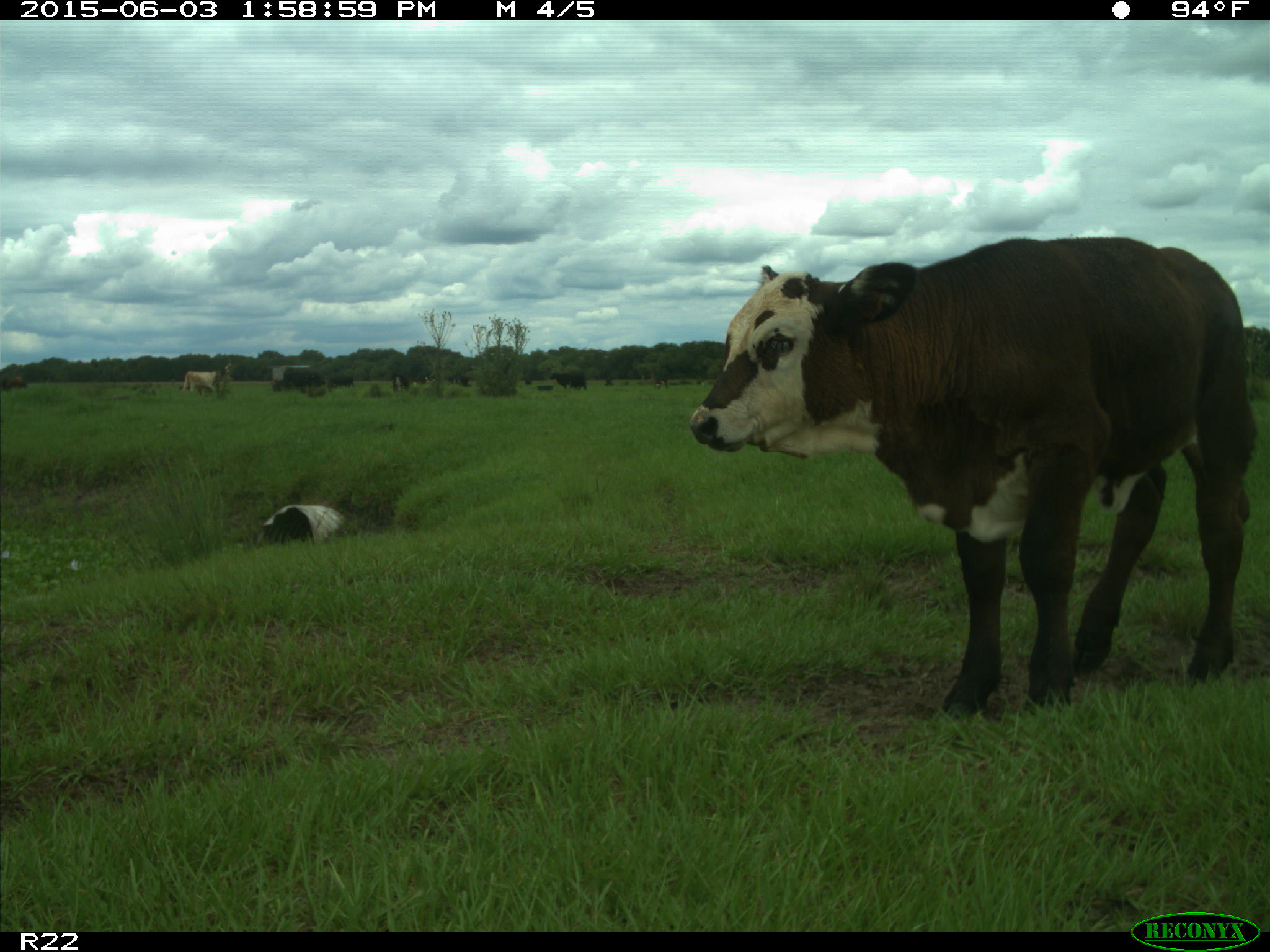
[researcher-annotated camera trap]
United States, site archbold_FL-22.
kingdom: Animalia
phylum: Chordata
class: Mammalia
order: Artiodactyla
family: Bovidae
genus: Bos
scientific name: Bos taurus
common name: domestic cow